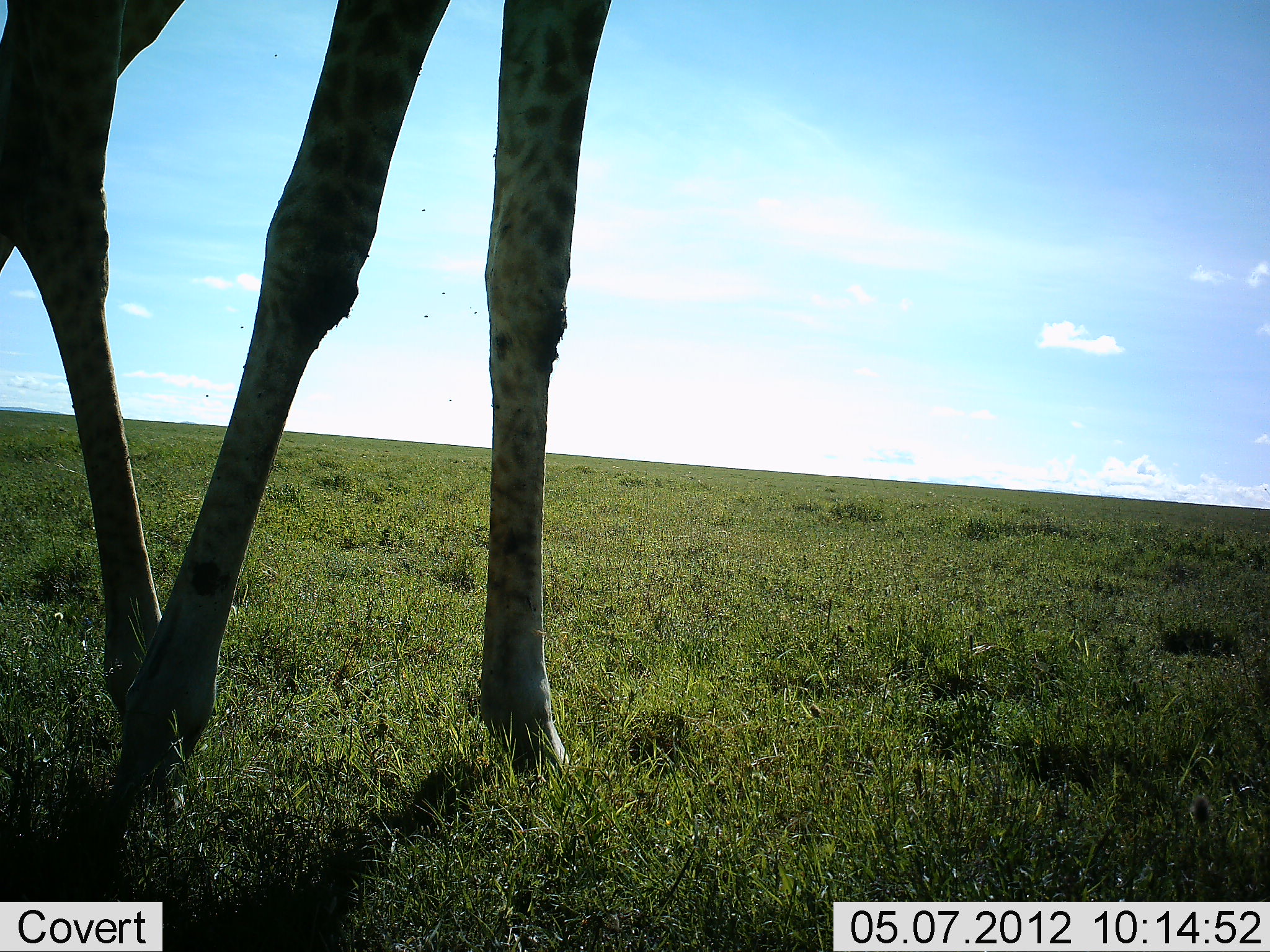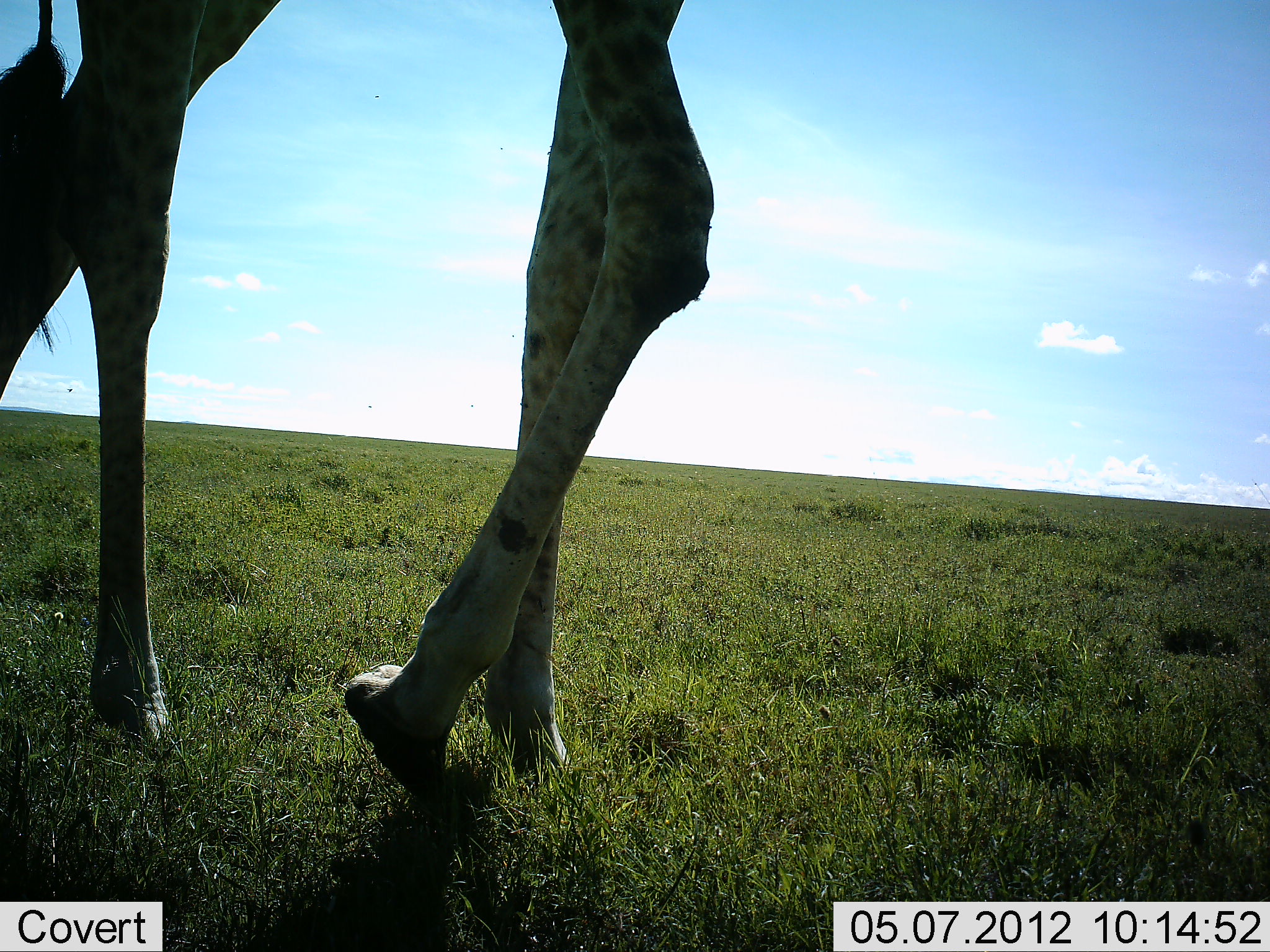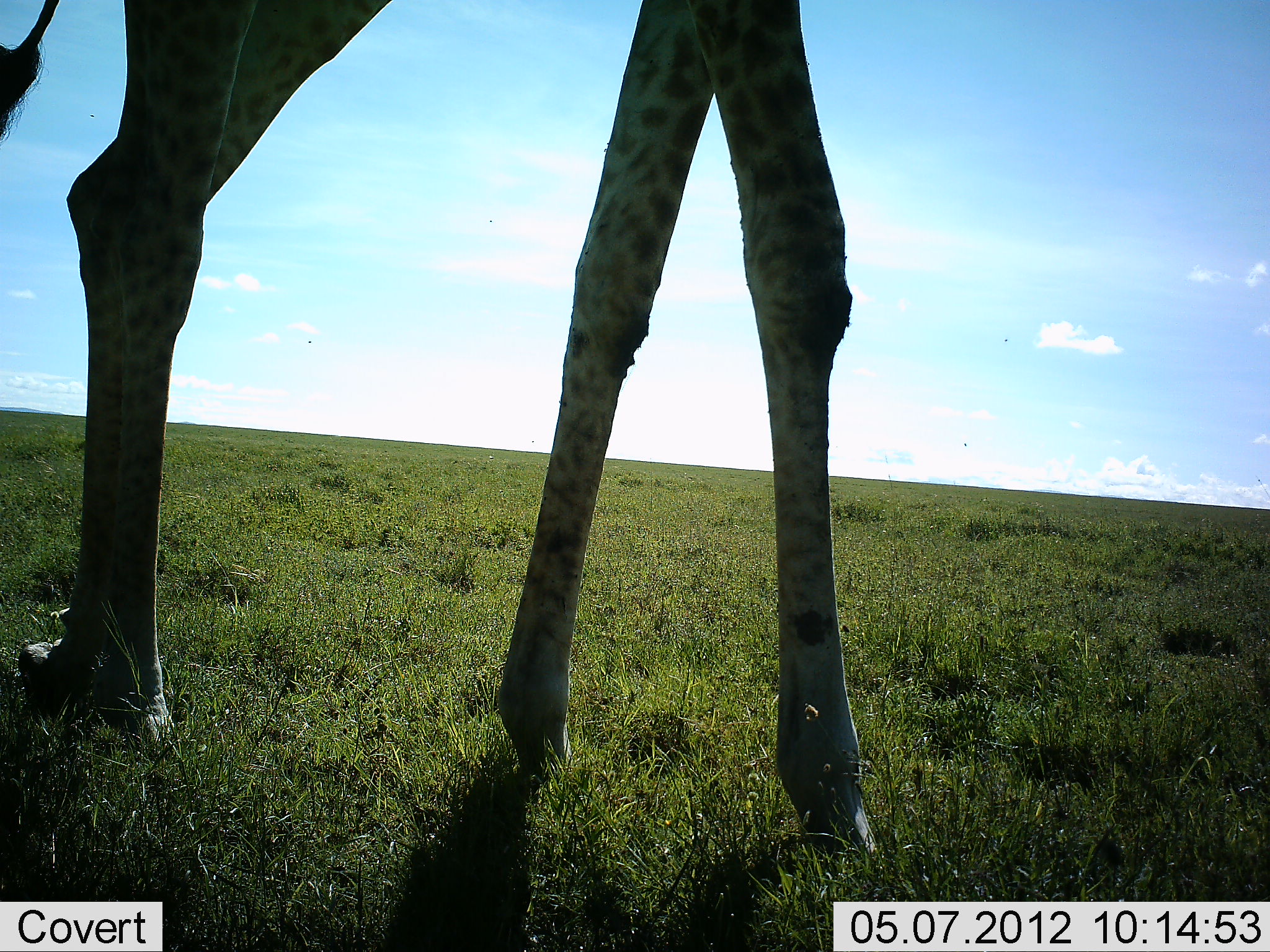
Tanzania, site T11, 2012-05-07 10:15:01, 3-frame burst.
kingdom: Animalia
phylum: Chordata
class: Mammalia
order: Artiodactyla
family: Giraffidae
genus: Giraffa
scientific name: Giraffa camelopardalis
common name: giraffe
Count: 1.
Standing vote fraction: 20%.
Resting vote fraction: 0%.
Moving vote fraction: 80%.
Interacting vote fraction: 0%.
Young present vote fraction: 0%.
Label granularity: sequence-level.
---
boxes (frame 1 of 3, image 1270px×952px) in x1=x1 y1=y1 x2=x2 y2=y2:
animal: x1=1 y1=0 x2=614 y2=811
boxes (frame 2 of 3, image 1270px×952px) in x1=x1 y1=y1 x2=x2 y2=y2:
animal: x1=1 y1=0 x2=714 y2=811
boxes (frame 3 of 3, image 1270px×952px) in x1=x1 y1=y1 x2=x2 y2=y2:
animal: x1=1 y1=0 x2=881 y2=861